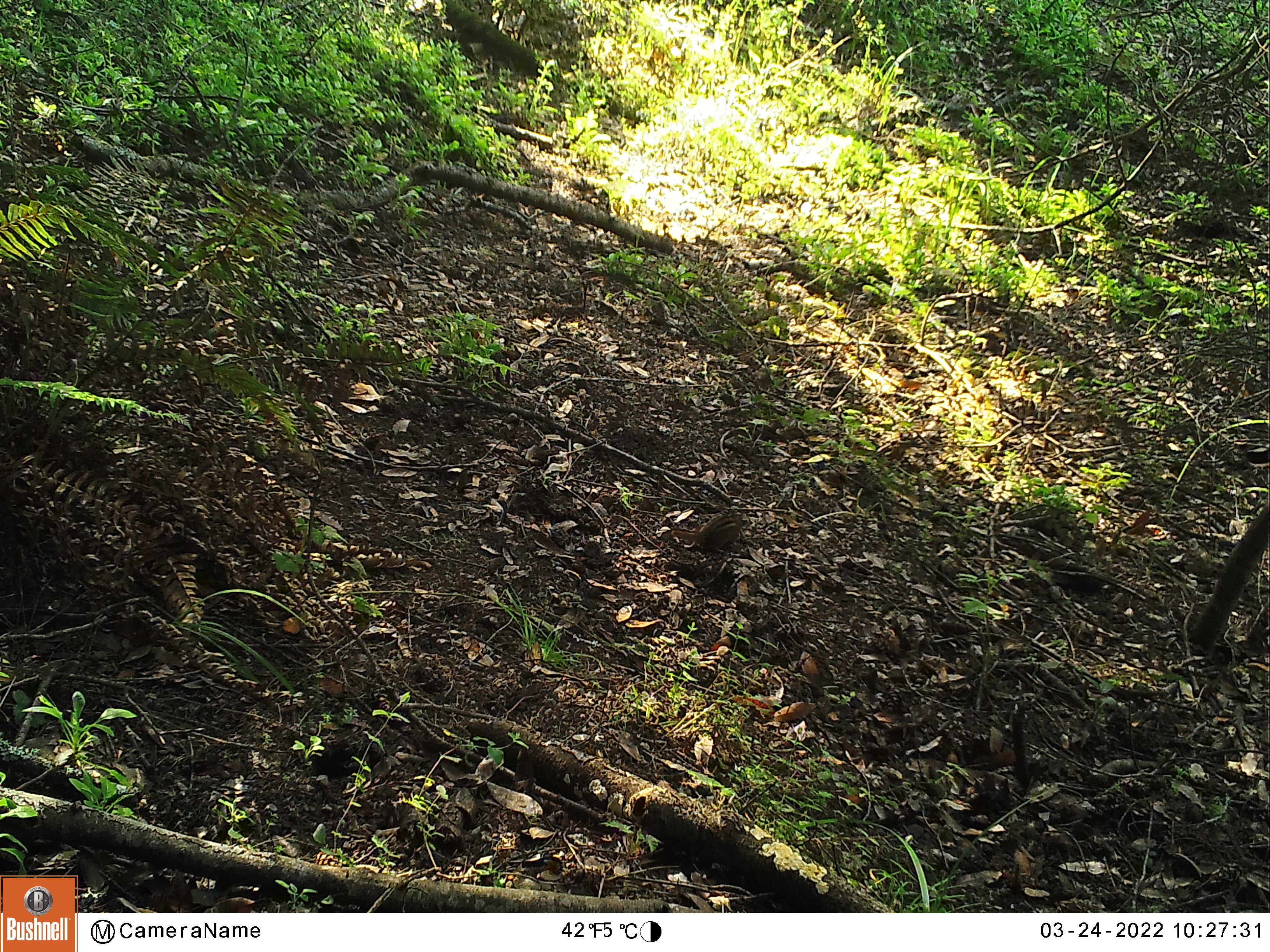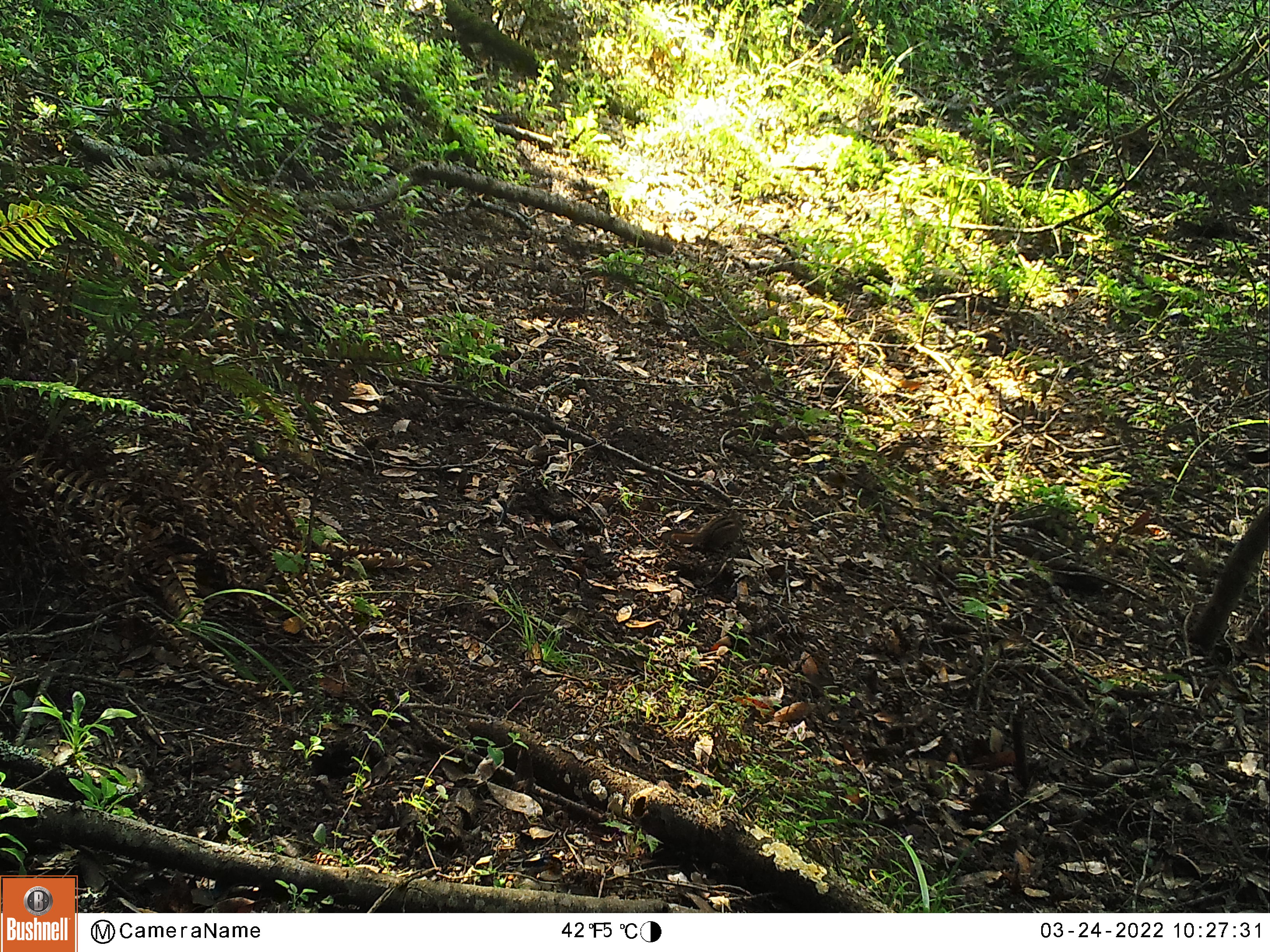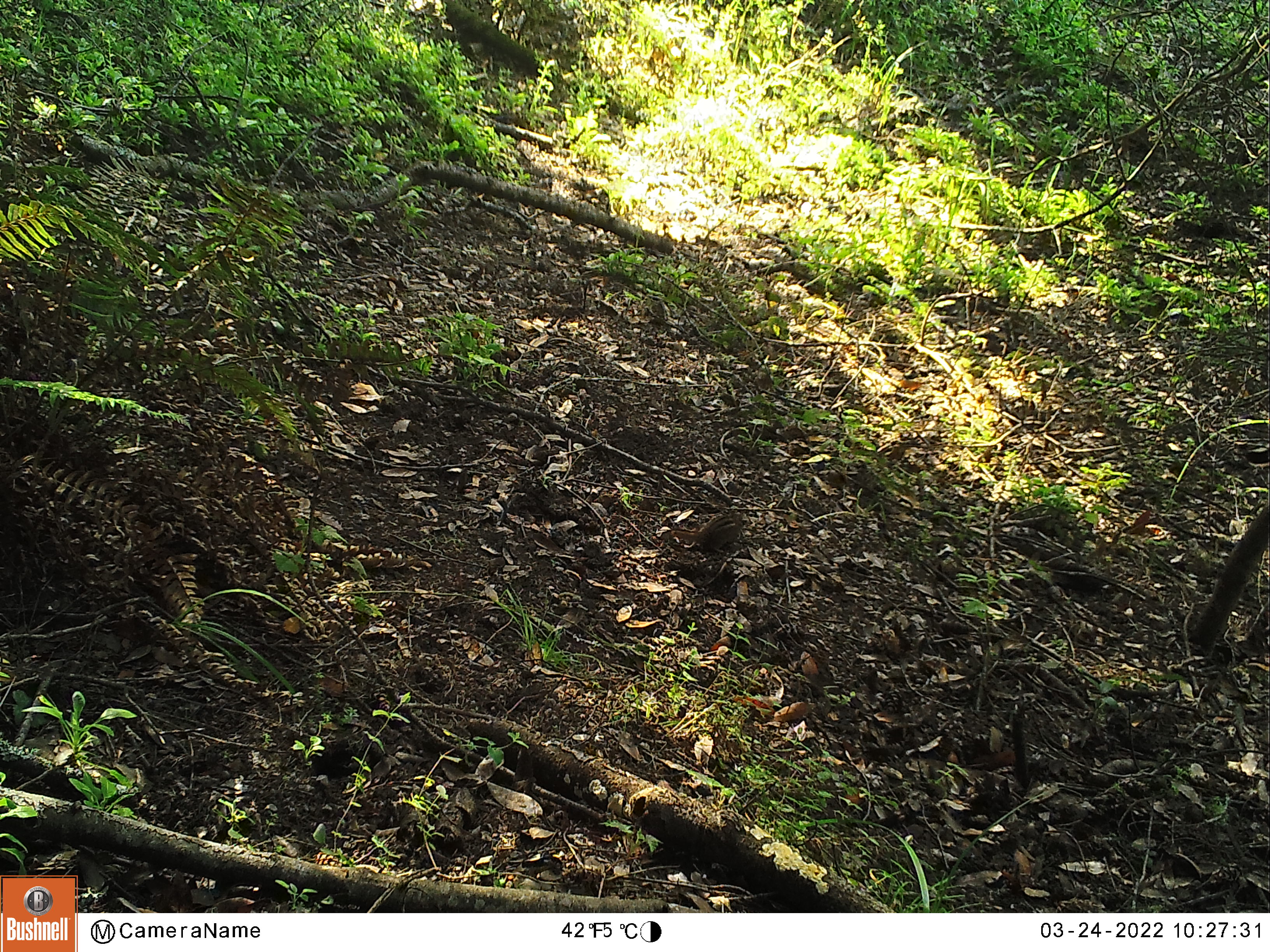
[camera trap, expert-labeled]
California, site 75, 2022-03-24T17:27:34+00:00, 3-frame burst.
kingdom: Animalia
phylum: Chordata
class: Mammalia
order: Rodentia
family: Sciuridae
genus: Neotamias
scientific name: Neotamias merriami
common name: merriam's chipmunk